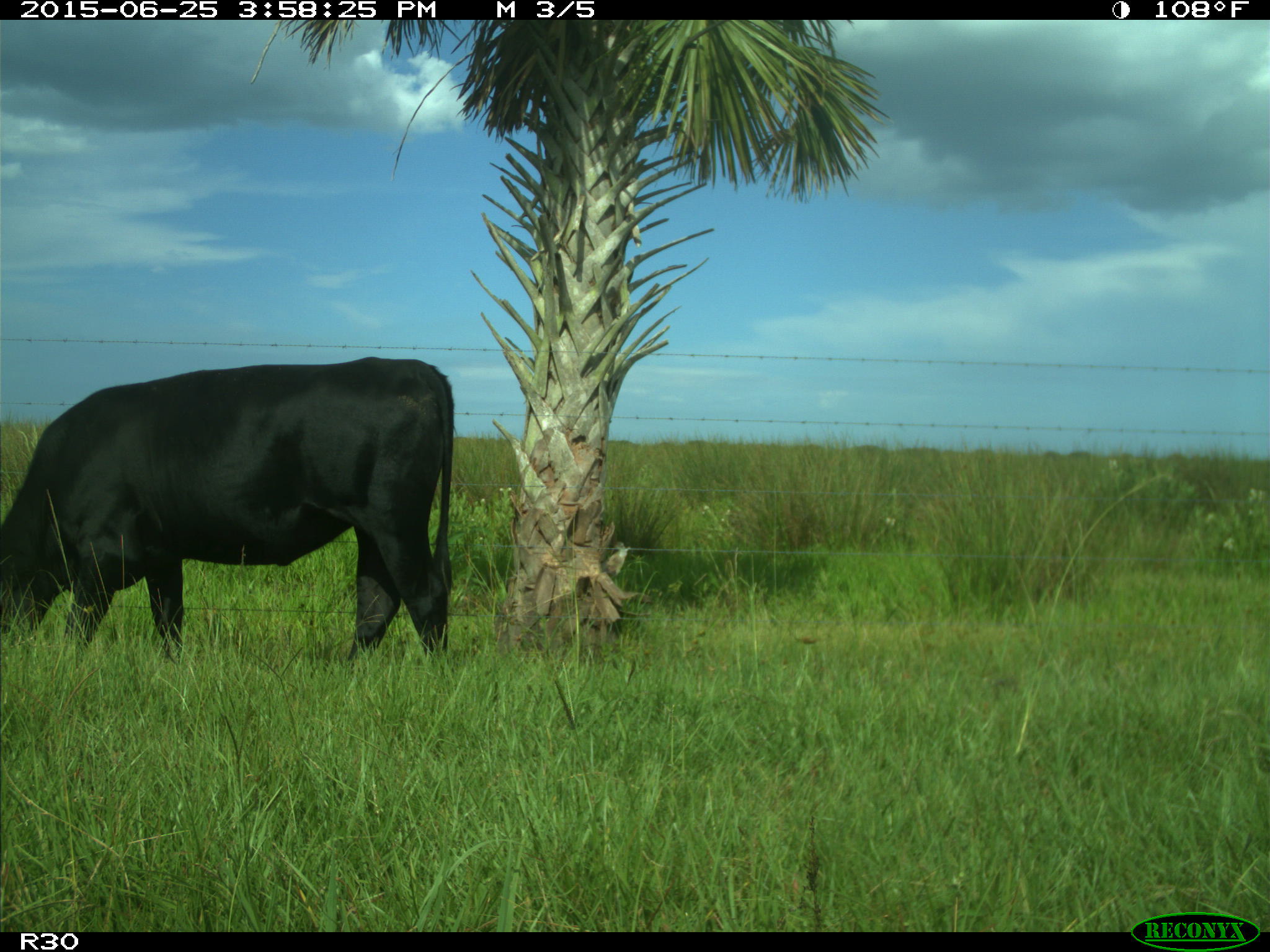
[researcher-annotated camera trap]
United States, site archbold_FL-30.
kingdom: Animalia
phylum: Chordata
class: Mammalia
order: Artiodactyla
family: Bovidae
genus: Bos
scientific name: Bos taurus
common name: domestic cow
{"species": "Bos taurus (domestic cow)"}